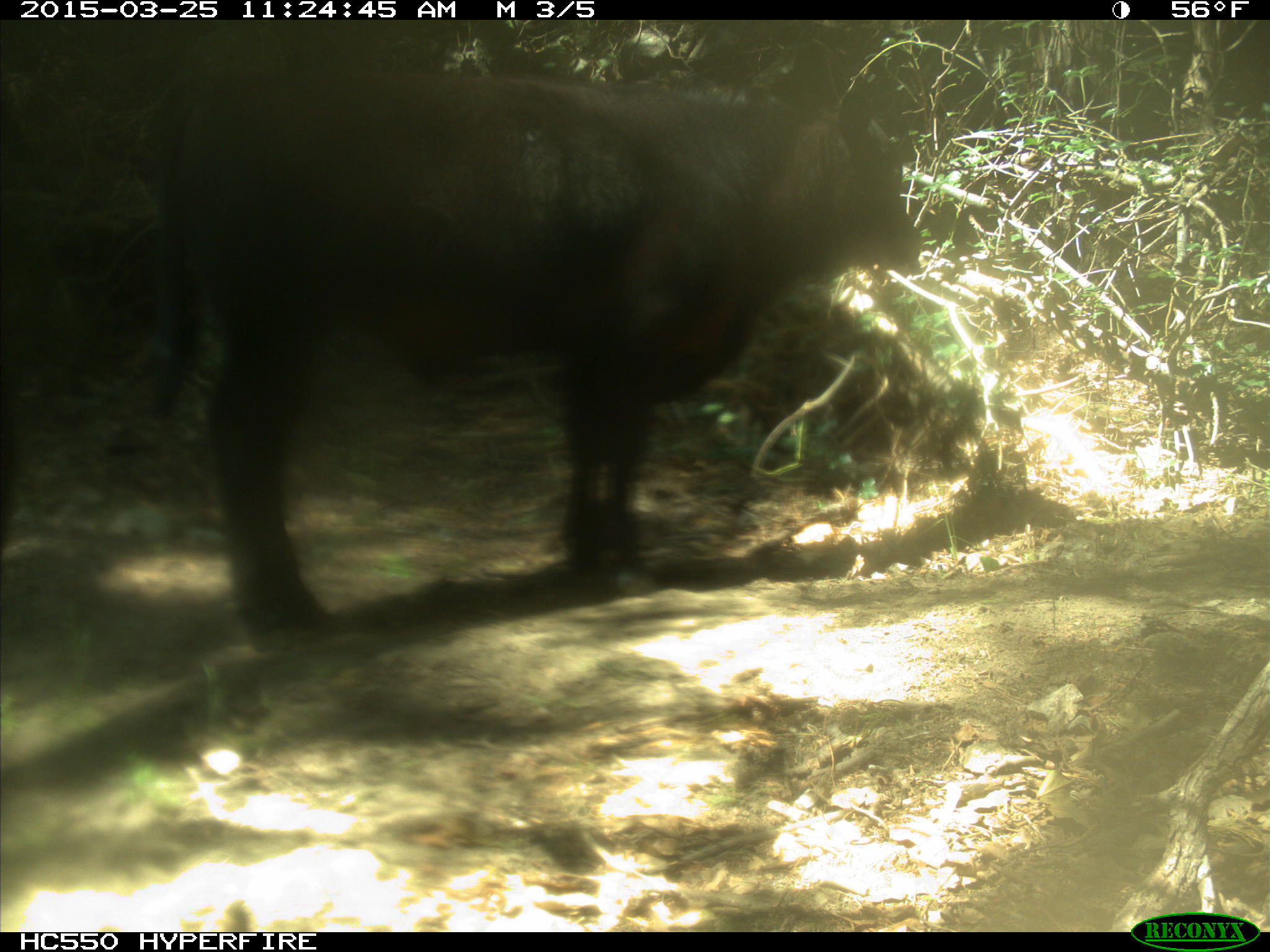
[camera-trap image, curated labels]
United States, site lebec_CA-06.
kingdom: Animalia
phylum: Chordata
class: Mammalia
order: Artiodactyla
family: Bovidae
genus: Bos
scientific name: Bos taurus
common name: domestic cow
Bos taurus (domestic cow).